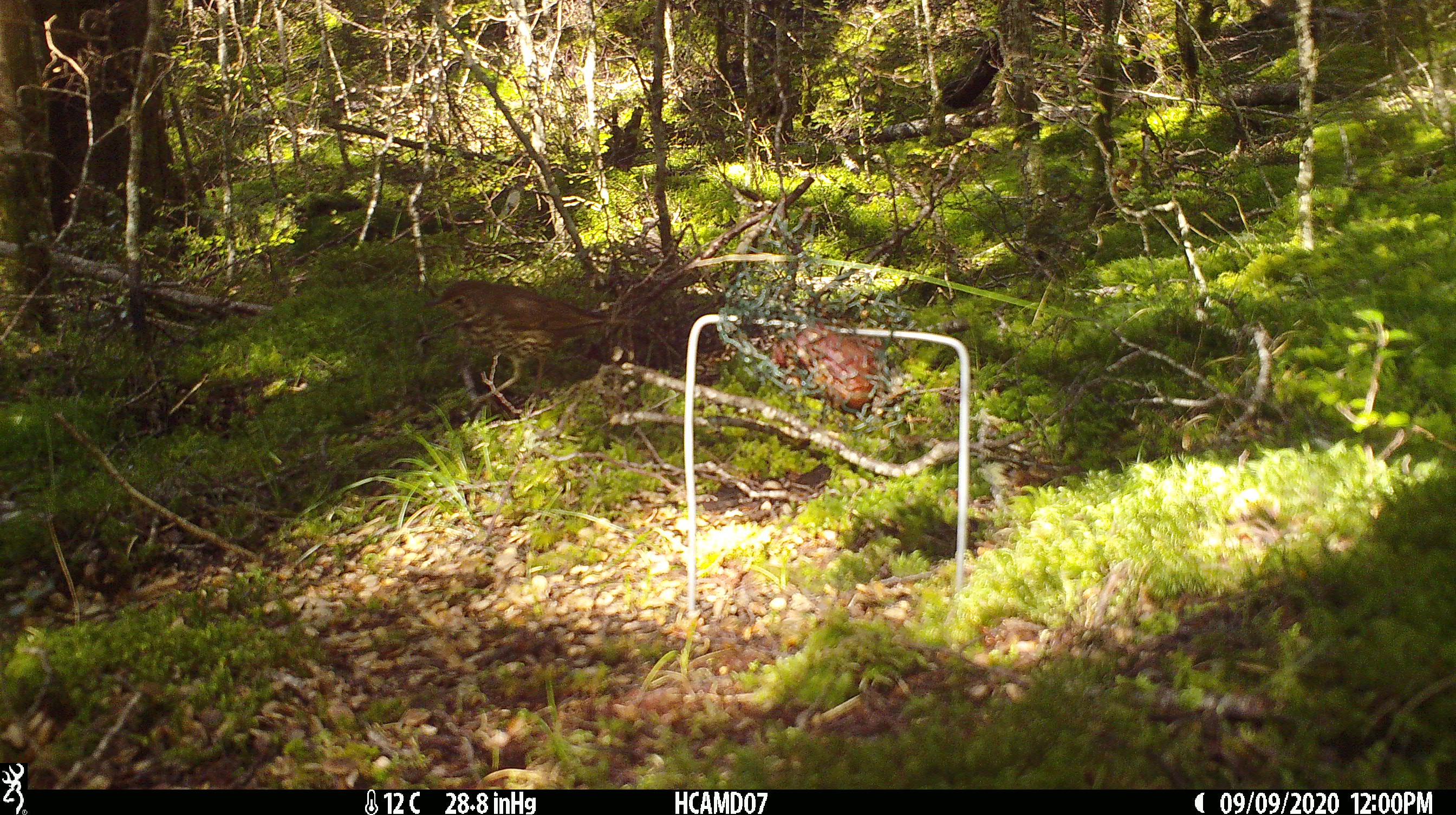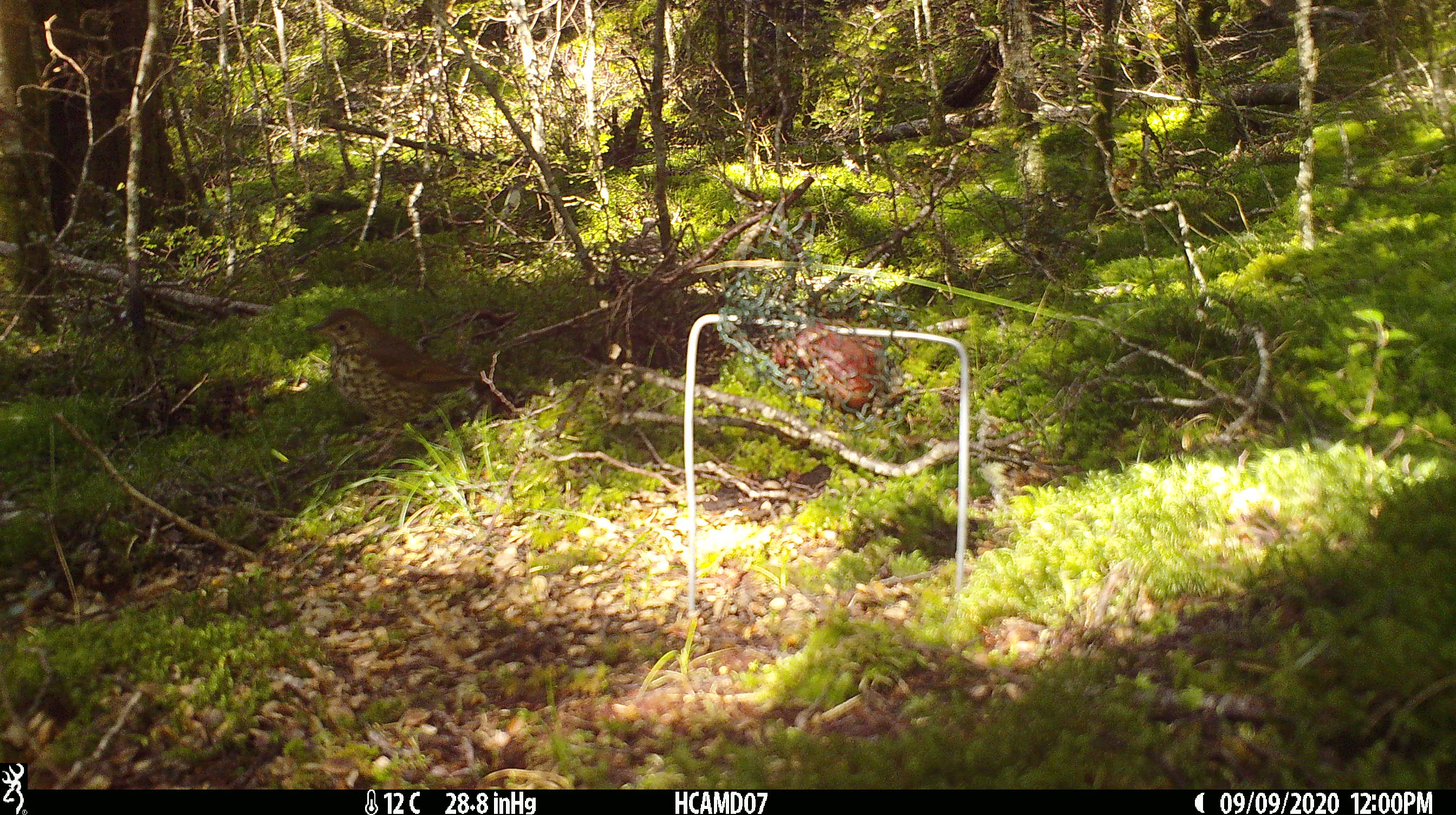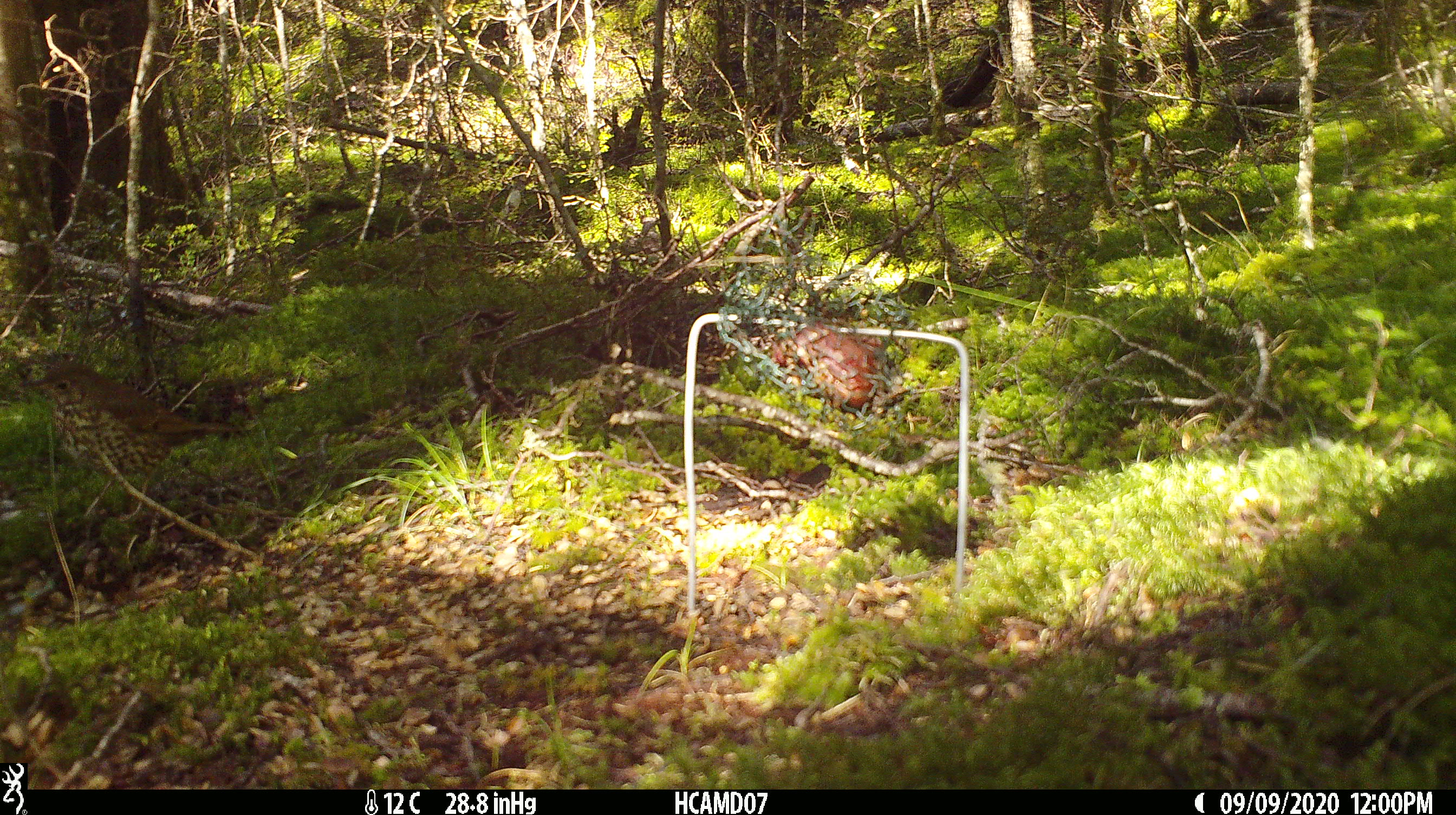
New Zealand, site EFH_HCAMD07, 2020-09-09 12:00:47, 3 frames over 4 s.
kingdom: Animalia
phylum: Chordata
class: Aves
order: Passeriformes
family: Turdidae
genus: Turdus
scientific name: Turdus philomelos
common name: song thrush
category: thrush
Thrush (song thrush) (Turdus philomelos).